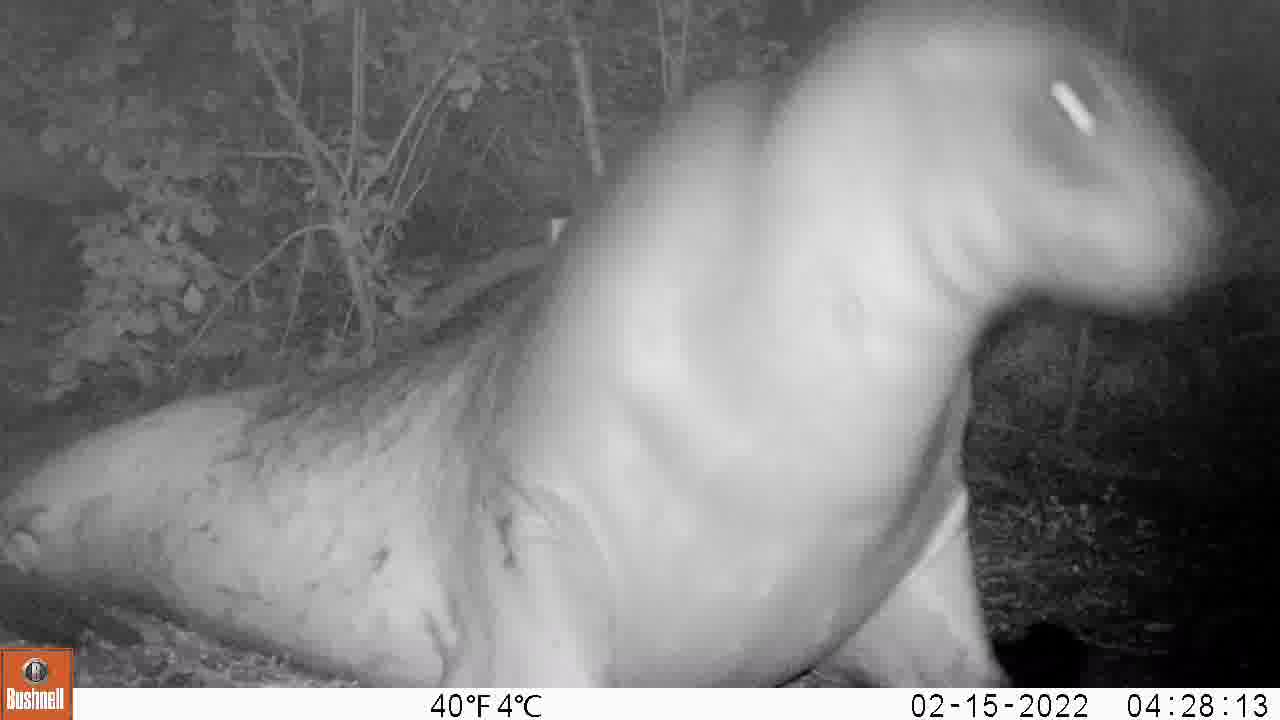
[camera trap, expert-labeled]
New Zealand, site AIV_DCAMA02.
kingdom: Animalia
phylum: Chordata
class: Mammalia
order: Carnivora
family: Otariidae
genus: Phocarctos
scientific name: Phocarctos hookeri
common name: new zealand sea lion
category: sealion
Sealion (new zealand sea lion) (Phocarctos hookeri).